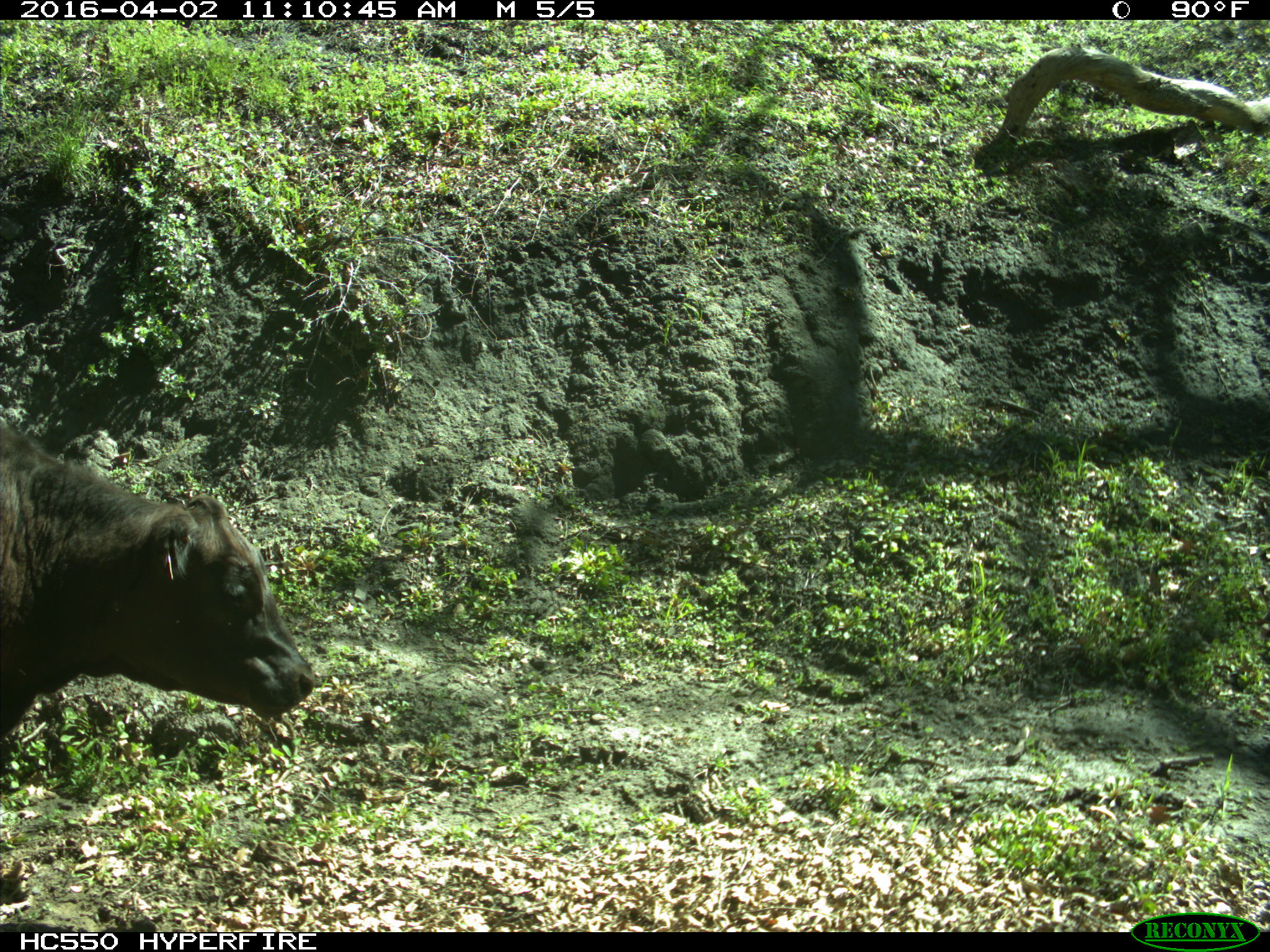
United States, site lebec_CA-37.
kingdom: Animalia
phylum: Chordata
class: Mammalia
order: Artiodactyla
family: Bovidae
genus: Bos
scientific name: Bos taurus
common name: domestic cow